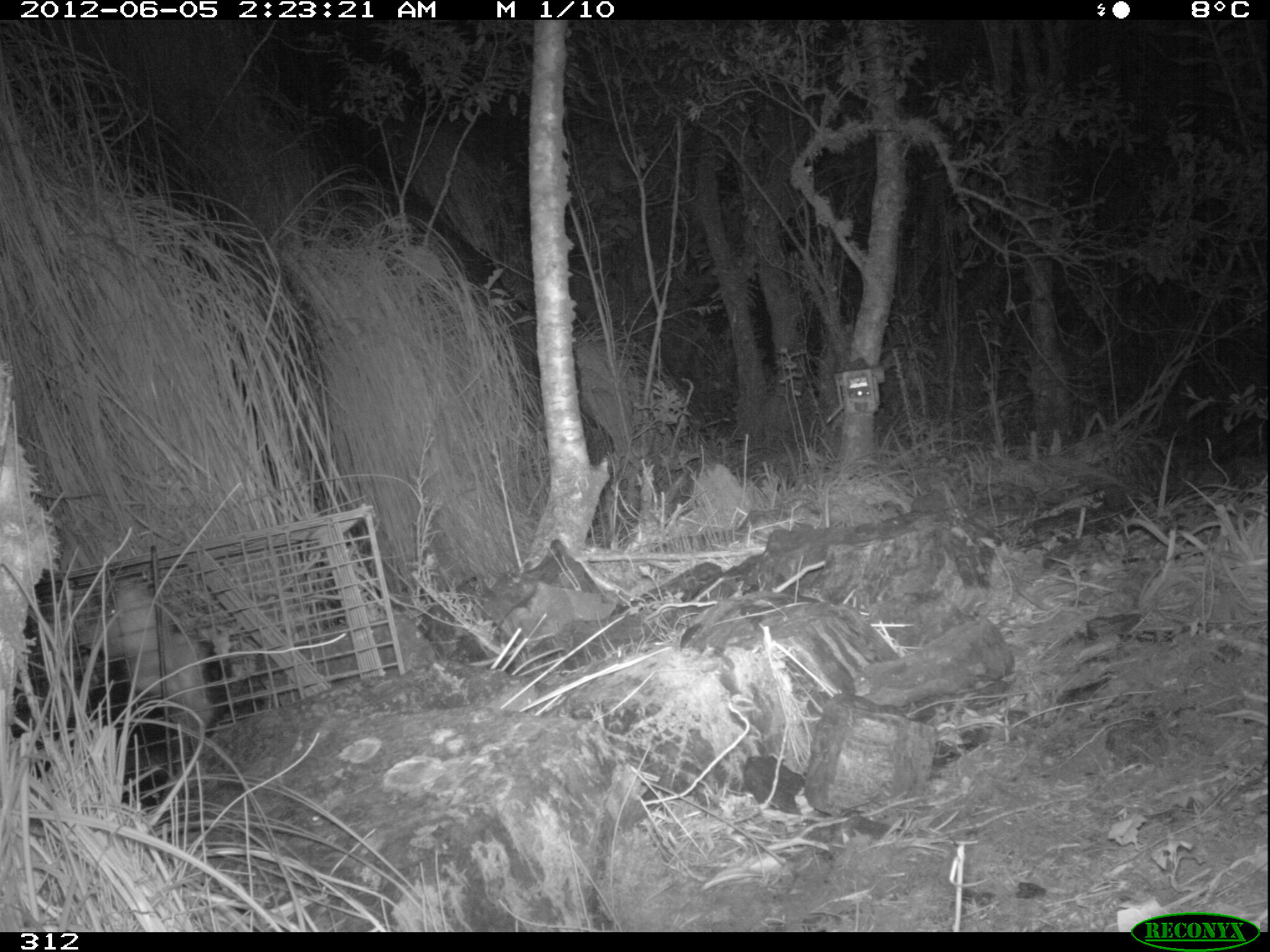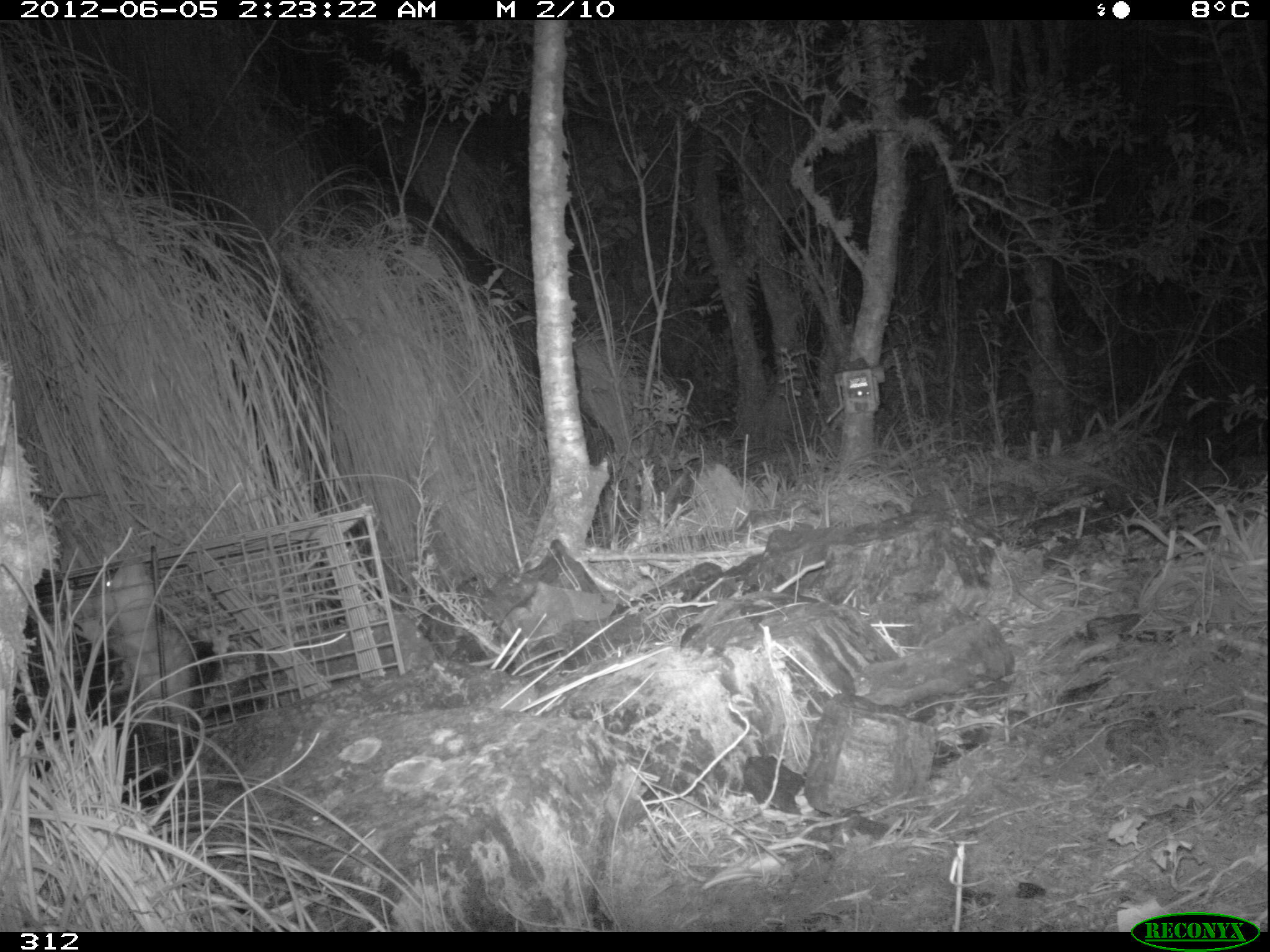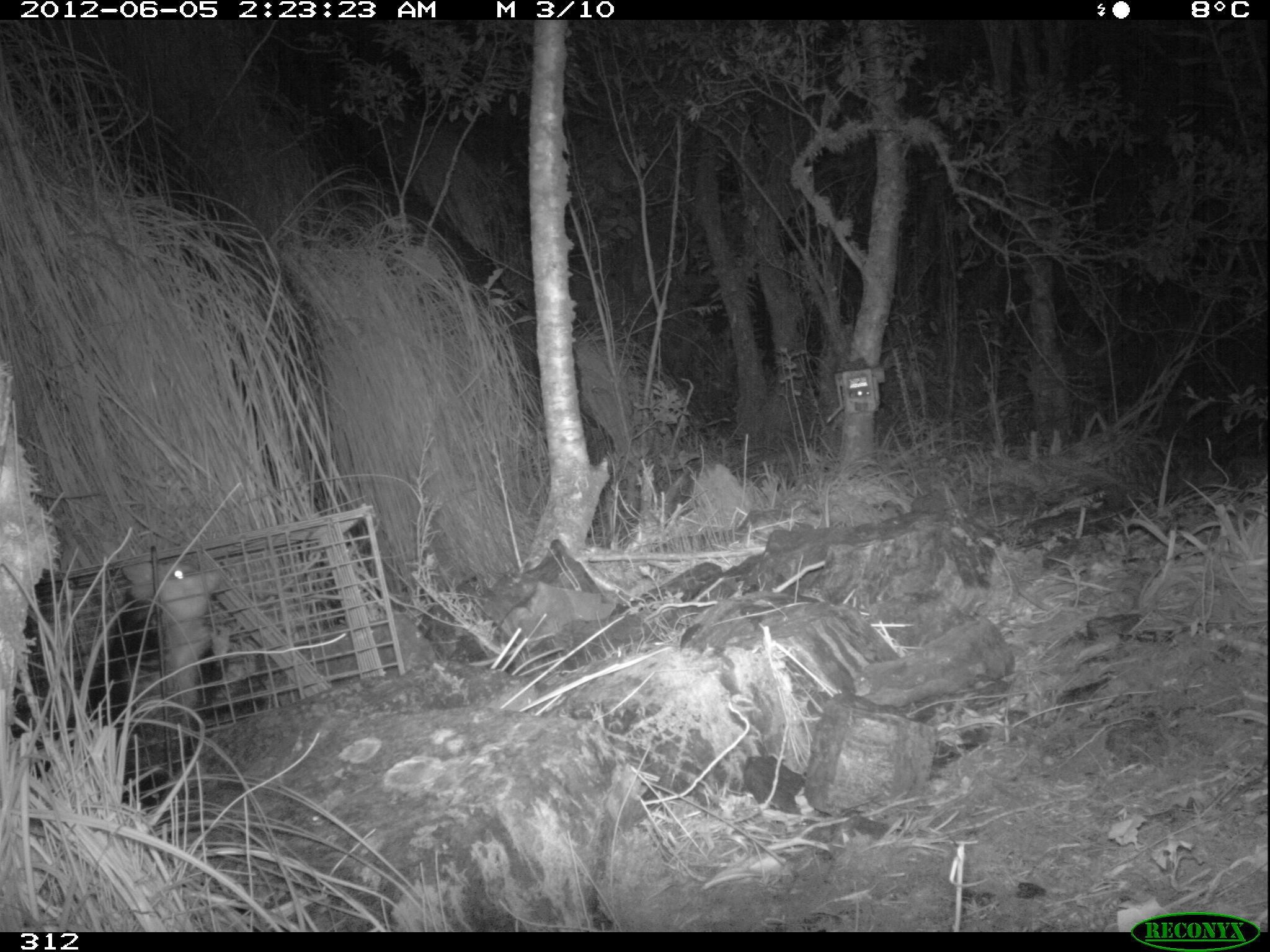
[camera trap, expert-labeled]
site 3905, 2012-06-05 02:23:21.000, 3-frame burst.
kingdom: Animalia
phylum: Chordata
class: Mammalia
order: Didelphimorphia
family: Didelphidae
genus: Didelphis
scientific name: Didelphis pernigra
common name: andean white-eared opossum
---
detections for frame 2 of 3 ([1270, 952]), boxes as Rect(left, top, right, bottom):
didelphis pernigra: Rect(21, 545, 222, 800)